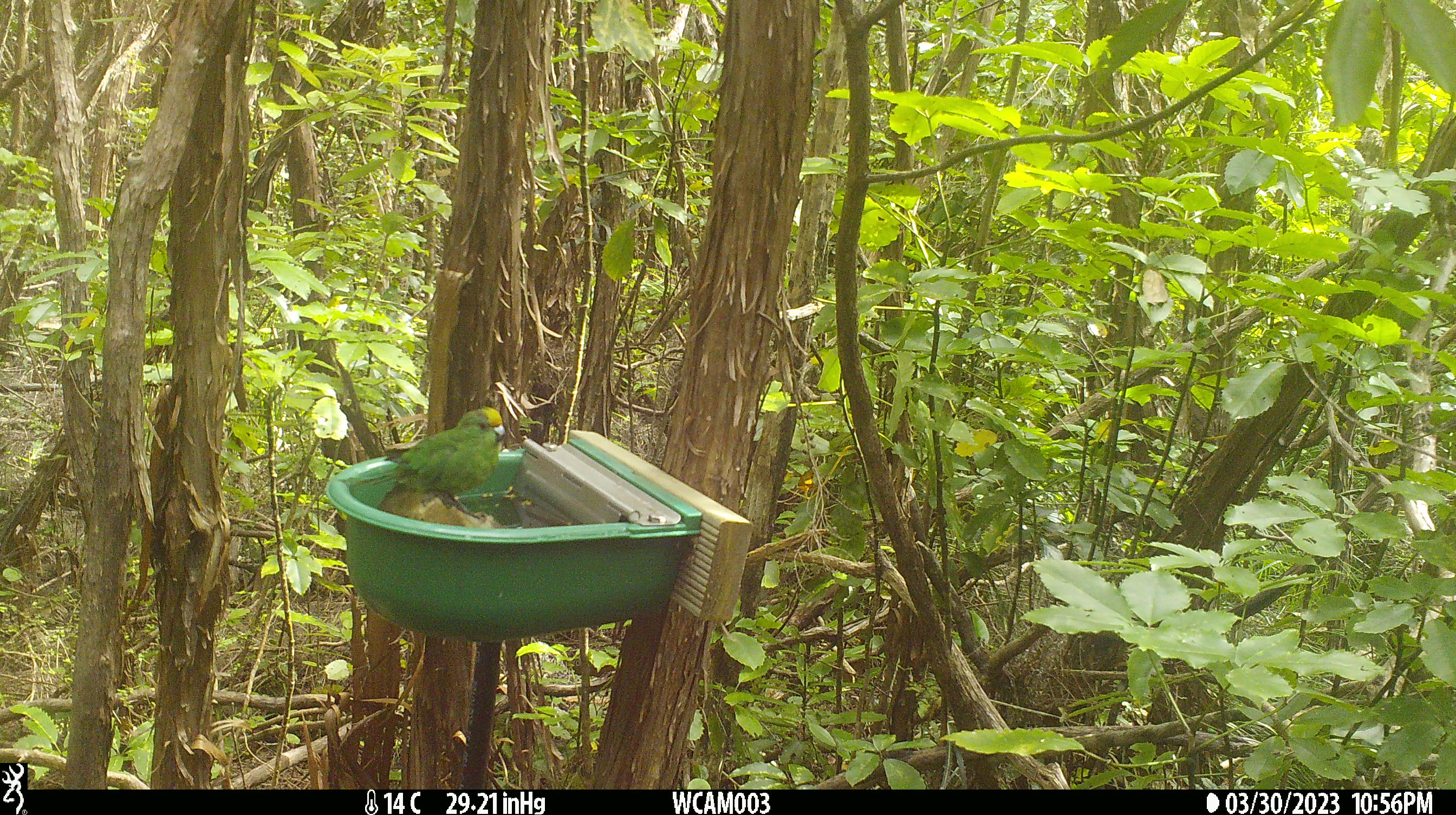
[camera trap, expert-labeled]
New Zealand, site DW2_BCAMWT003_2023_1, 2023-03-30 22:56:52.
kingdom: Animalia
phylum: Chordata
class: Aves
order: Psittaciformes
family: Psittaculidae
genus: Cyanoramphus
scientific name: Cyanoramphus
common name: parakeet